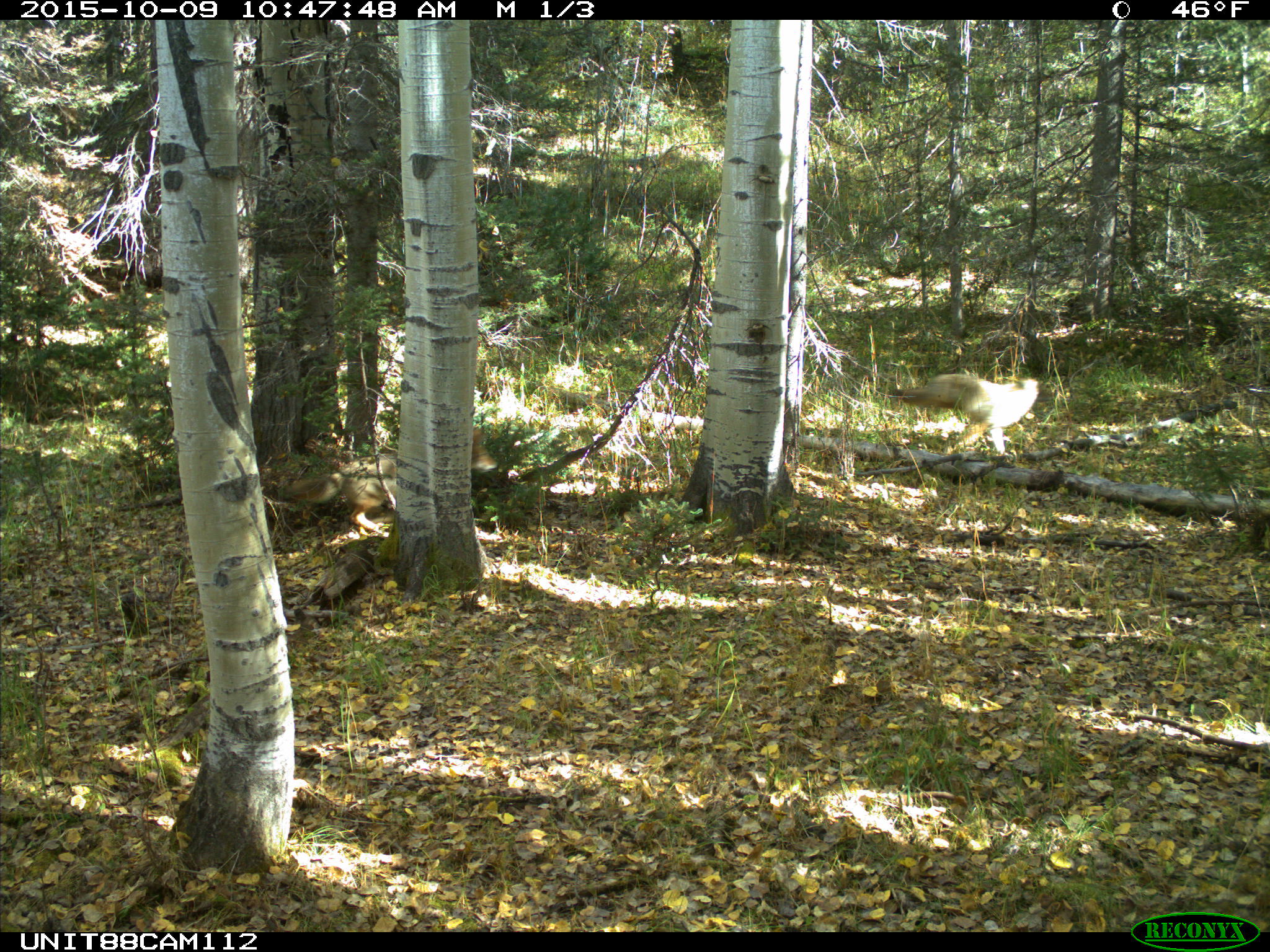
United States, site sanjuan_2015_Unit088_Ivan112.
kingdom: Animalia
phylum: Chordata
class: Mammalia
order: Carnivora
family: Canidae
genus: Canis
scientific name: Canis latrans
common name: coyote